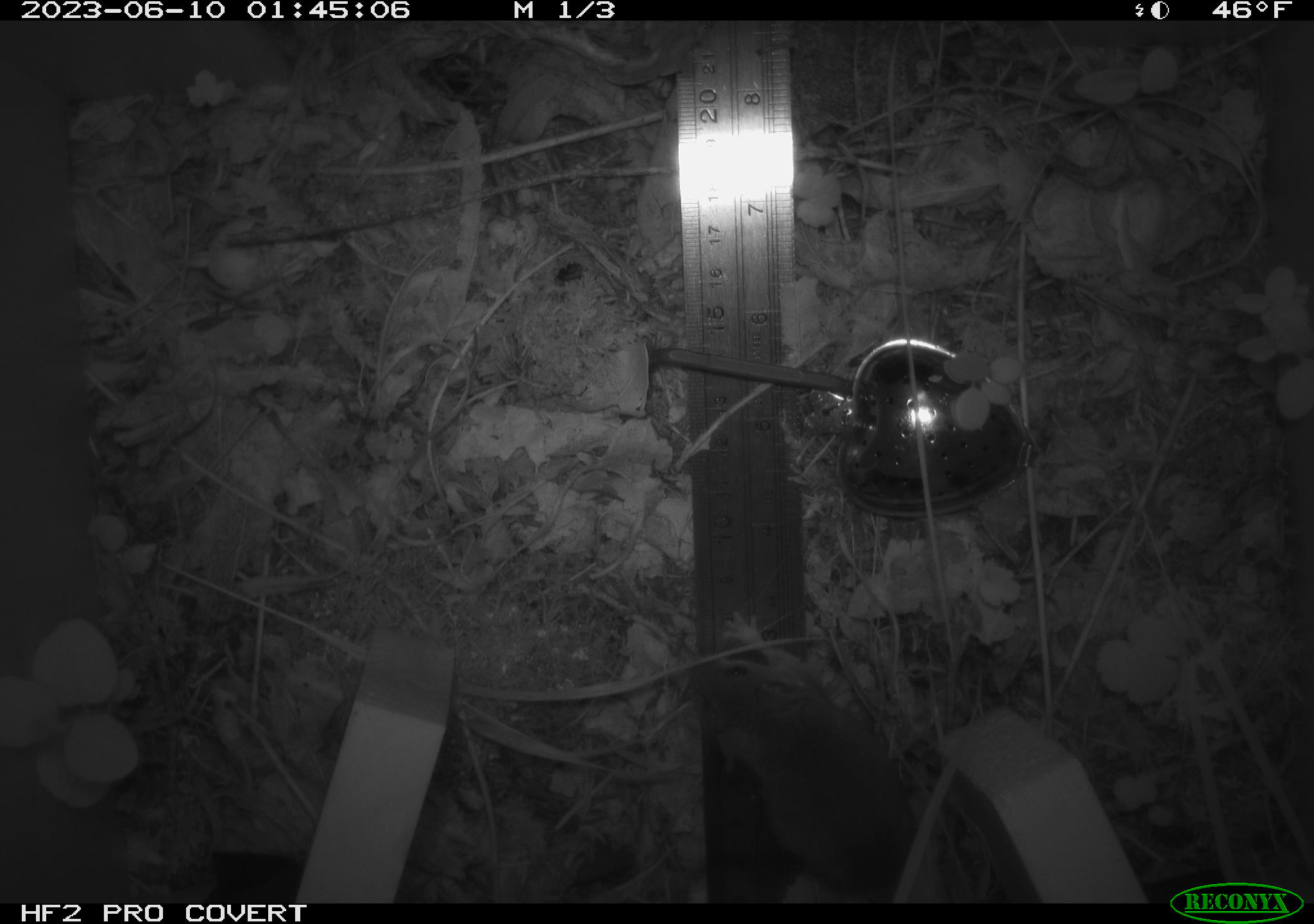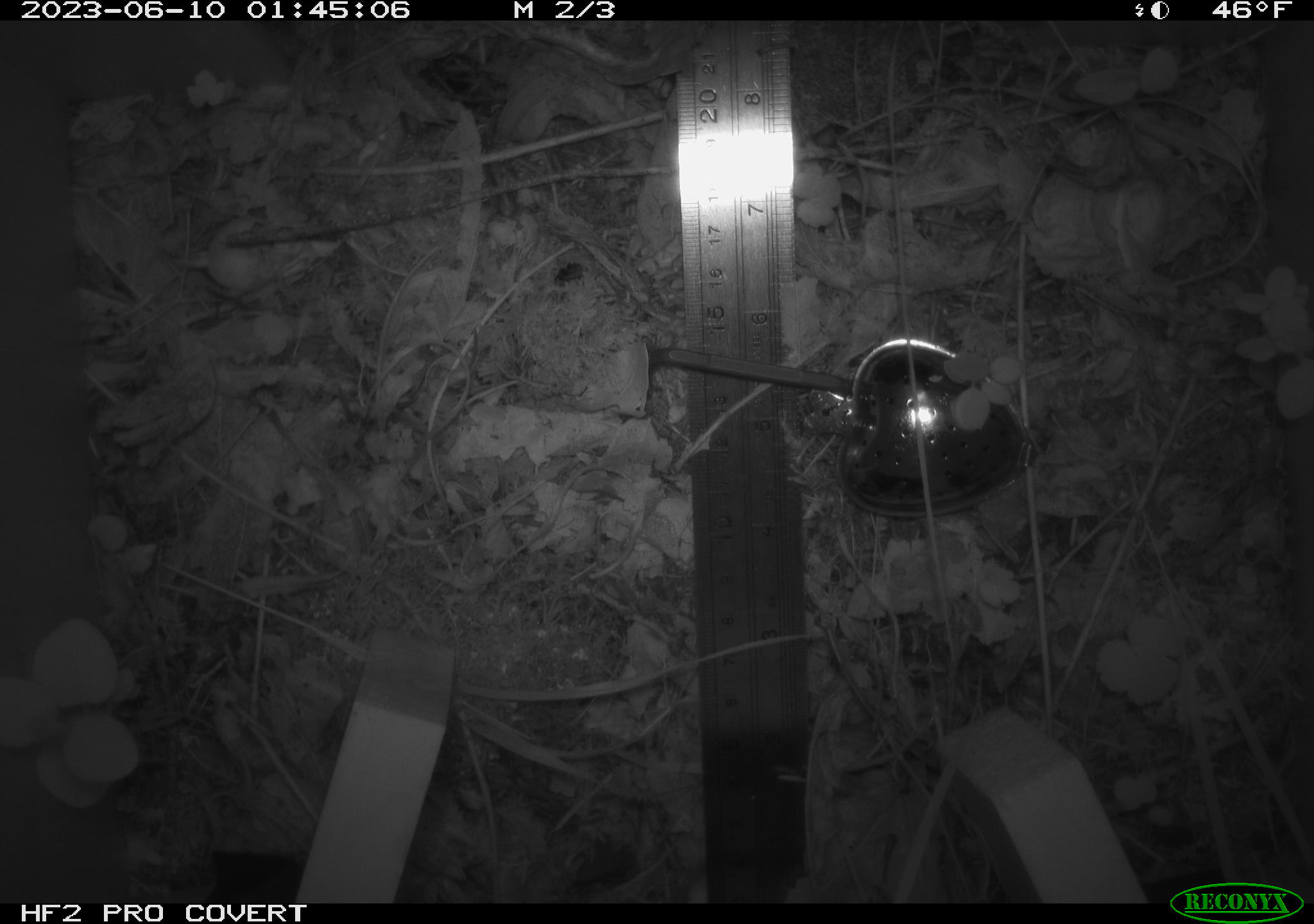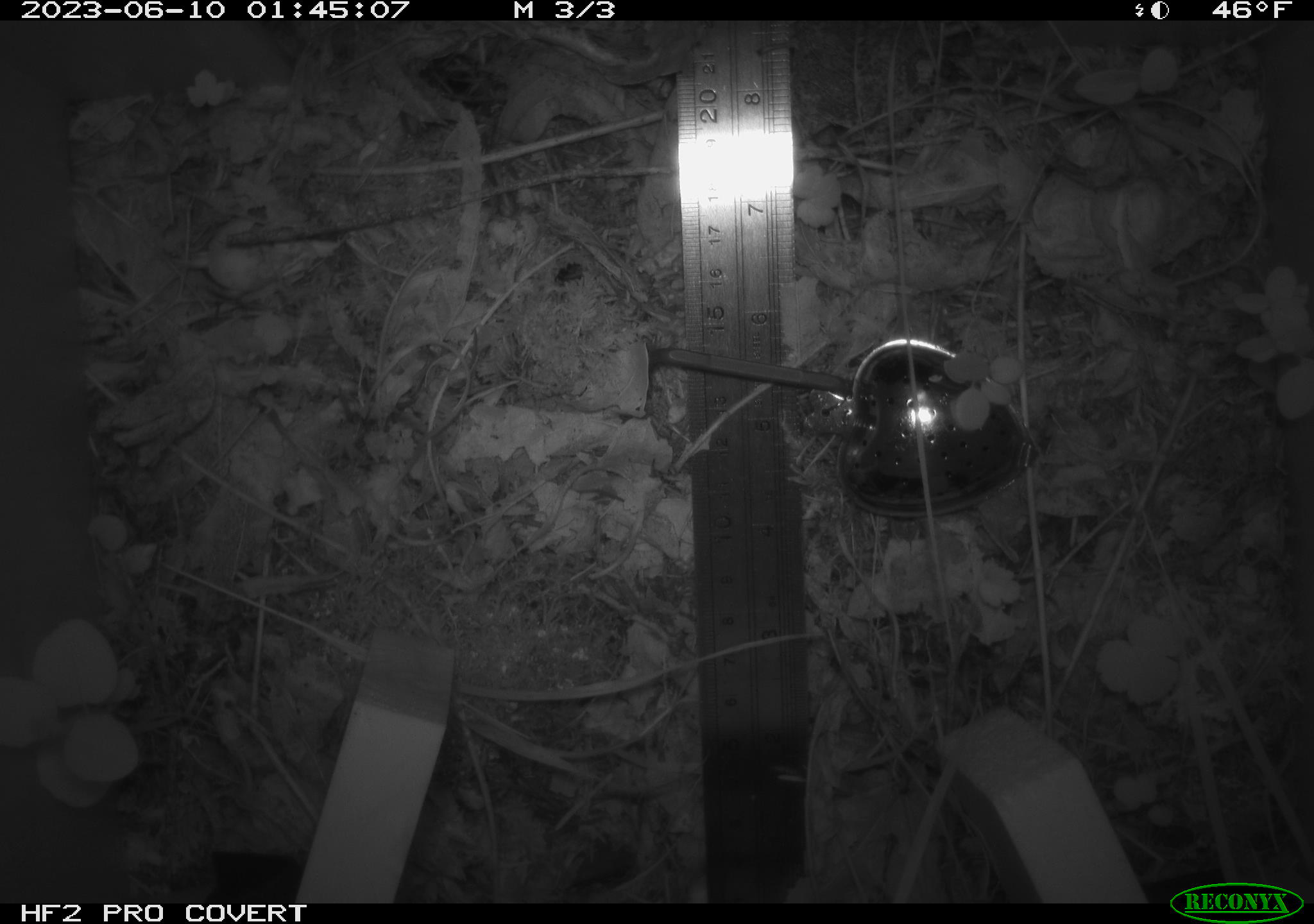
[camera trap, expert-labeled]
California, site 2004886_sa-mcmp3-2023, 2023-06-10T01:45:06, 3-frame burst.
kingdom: Animalia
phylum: Chordata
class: Mammalia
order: Rodentia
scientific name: Rodentia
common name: mouse species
Mouse species (Rodentia).